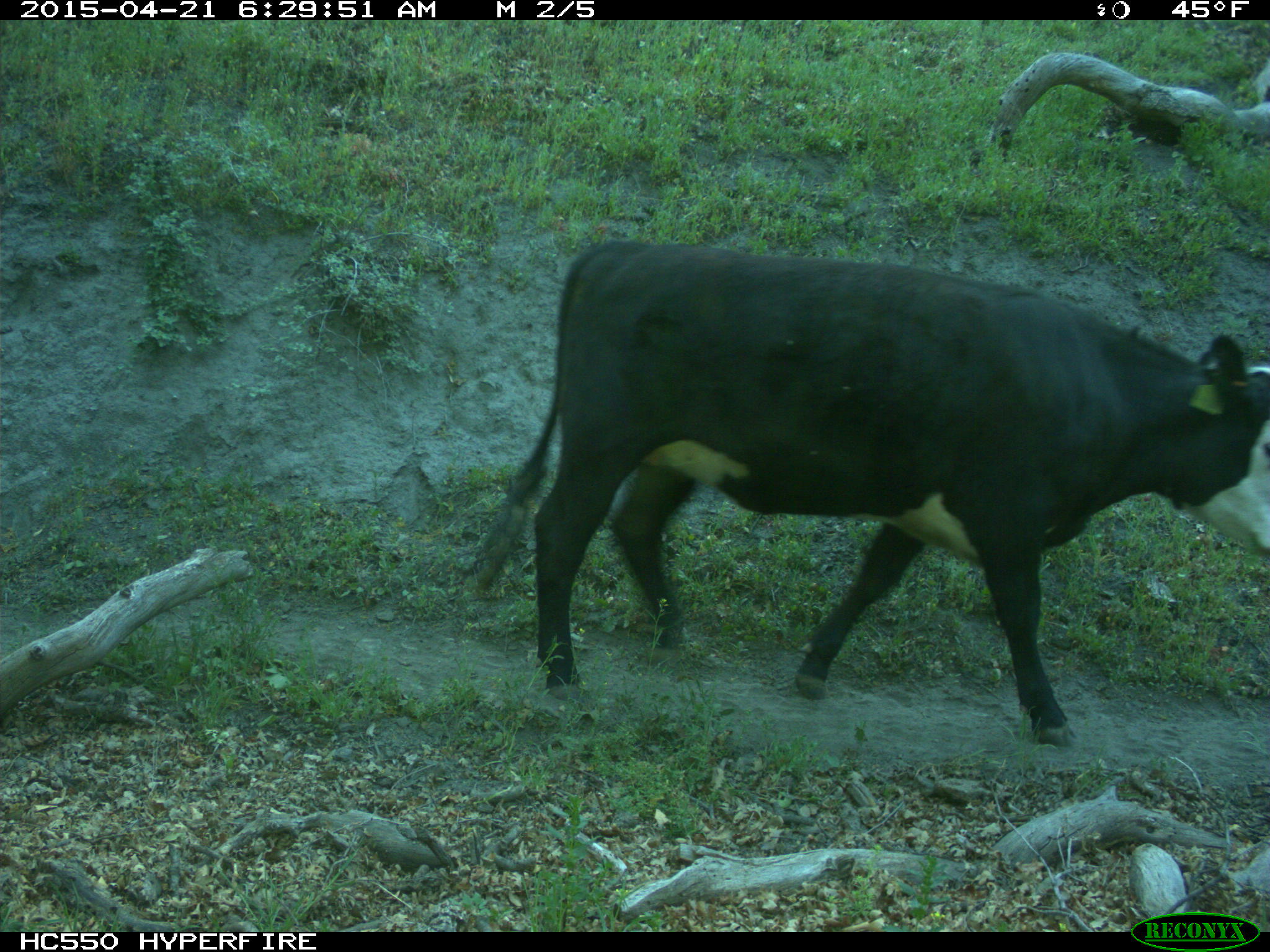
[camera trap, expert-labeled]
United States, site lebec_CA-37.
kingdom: Animalia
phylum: Chordata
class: Mammalia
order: Artiodactyla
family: Bovidae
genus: Bos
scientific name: Bos taurus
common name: domestic cow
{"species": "Bos taurus (domestic cow)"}